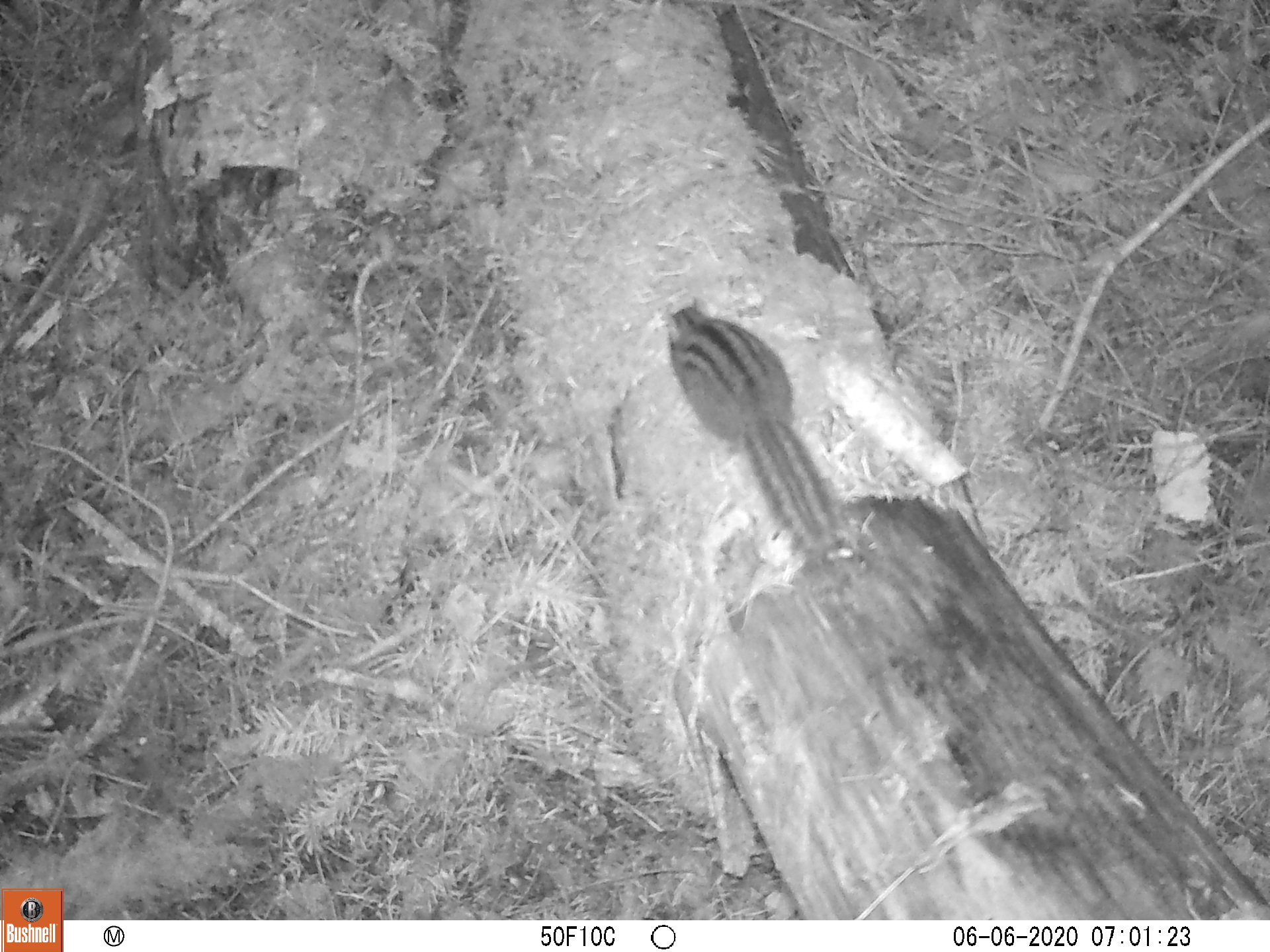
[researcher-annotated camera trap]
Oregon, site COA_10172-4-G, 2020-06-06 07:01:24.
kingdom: Animalia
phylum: Chordata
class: Mammalia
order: Rodentia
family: Sciuridae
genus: Neotamias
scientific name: Neotamias townsendii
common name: townsend's chipmunk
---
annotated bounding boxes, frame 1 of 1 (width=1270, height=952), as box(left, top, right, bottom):
townsend's chipmunk: box(651, 291, 856, 578)